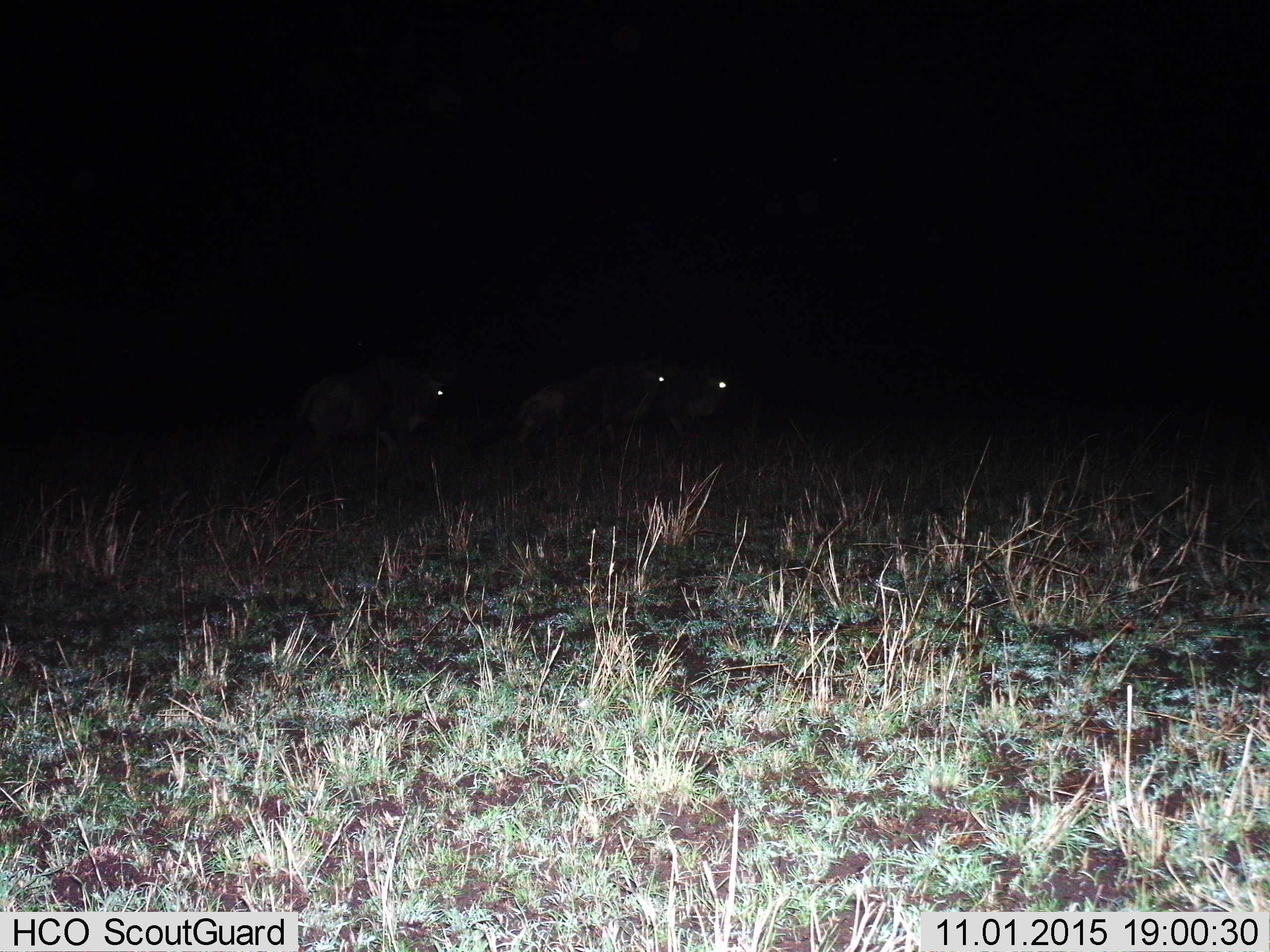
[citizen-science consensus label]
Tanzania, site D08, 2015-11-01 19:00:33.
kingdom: Animalia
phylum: Chordata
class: Mammalia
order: Artiodactyla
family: Bovidae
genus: Connochaetes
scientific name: Connochaetes taurinus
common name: blue wildebeest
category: wildebeest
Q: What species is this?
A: Wildebeest (blue wildebeest) (Connochaetes taurinus).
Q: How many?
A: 3.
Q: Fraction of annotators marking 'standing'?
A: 22%.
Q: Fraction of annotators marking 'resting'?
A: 0%.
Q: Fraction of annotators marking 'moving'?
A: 89%.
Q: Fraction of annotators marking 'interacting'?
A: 0%.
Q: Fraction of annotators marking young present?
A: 0%.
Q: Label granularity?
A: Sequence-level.